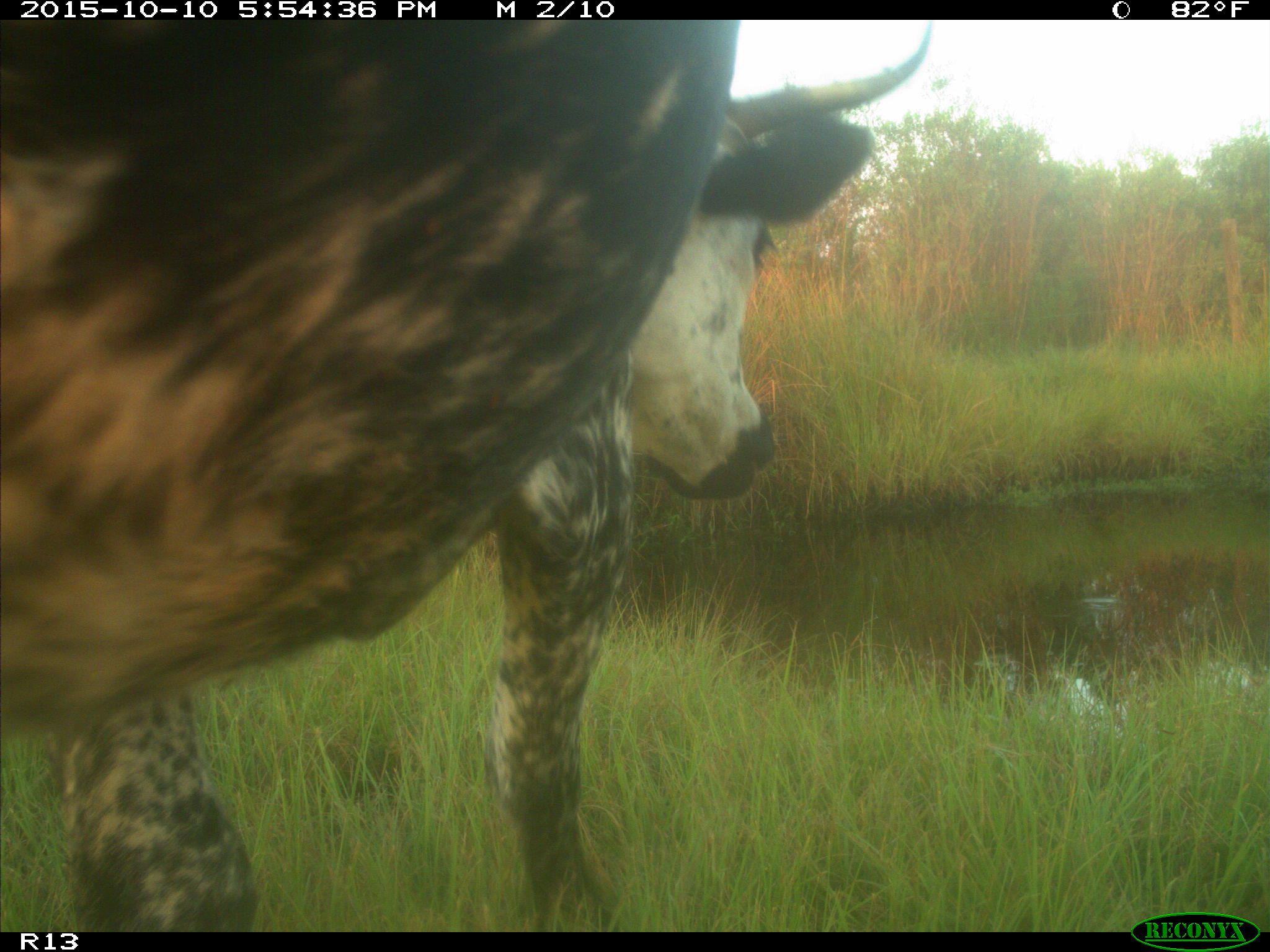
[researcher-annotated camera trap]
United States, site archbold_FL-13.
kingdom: Animalia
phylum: Chordata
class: Mammalia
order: Artiodactyla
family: Bovidae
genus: Bos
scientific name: Bos taurus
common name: domestic cow